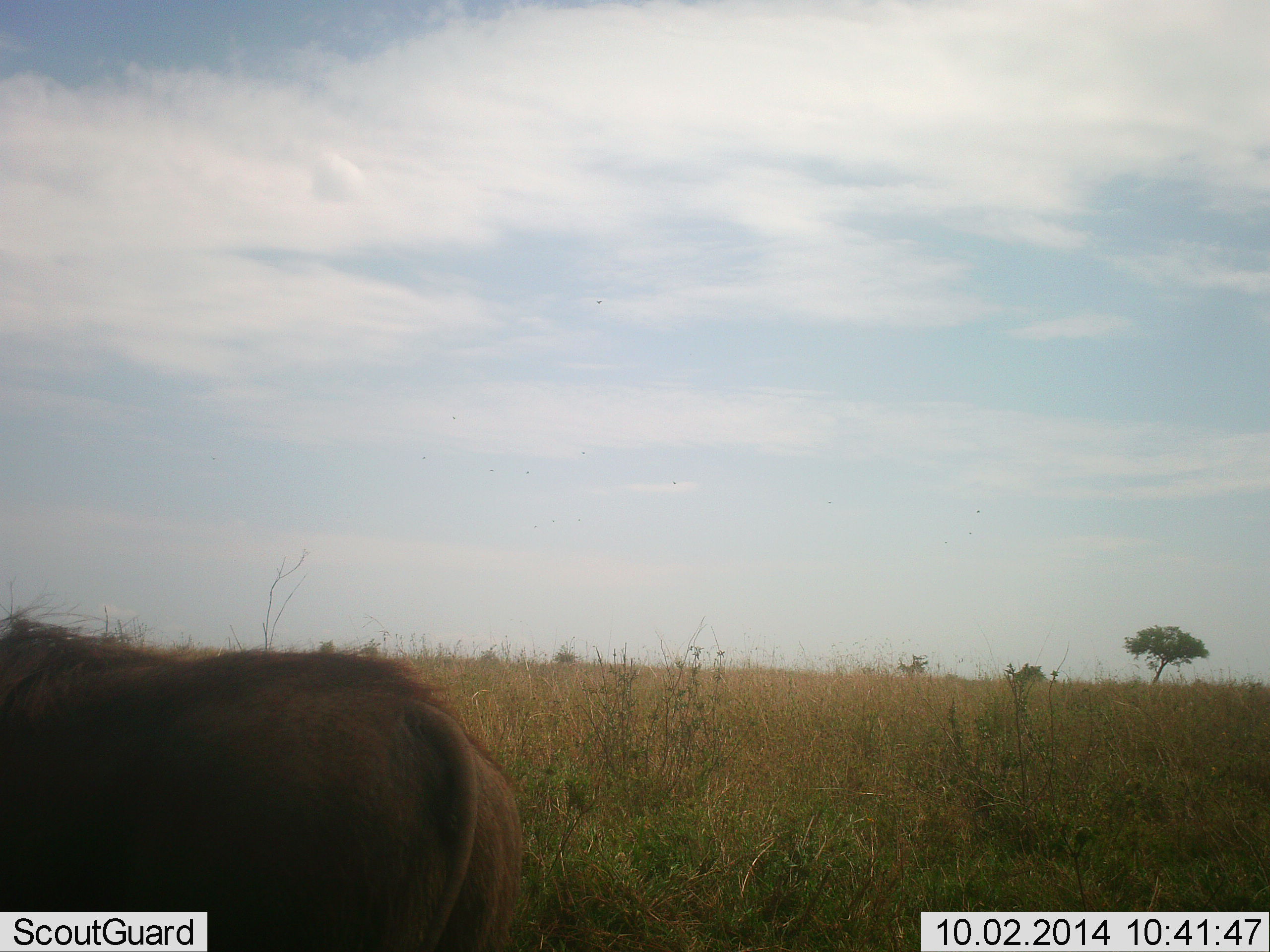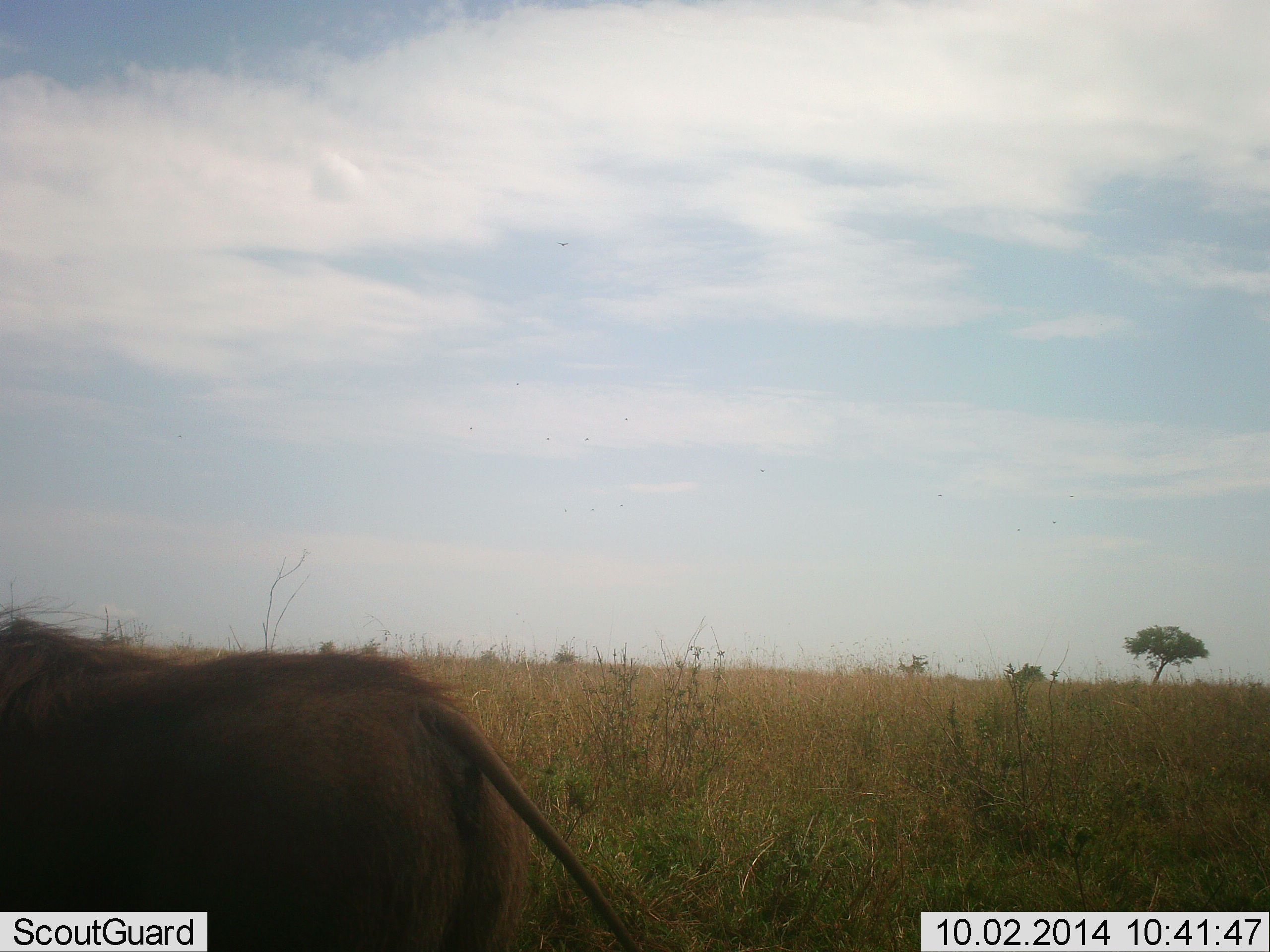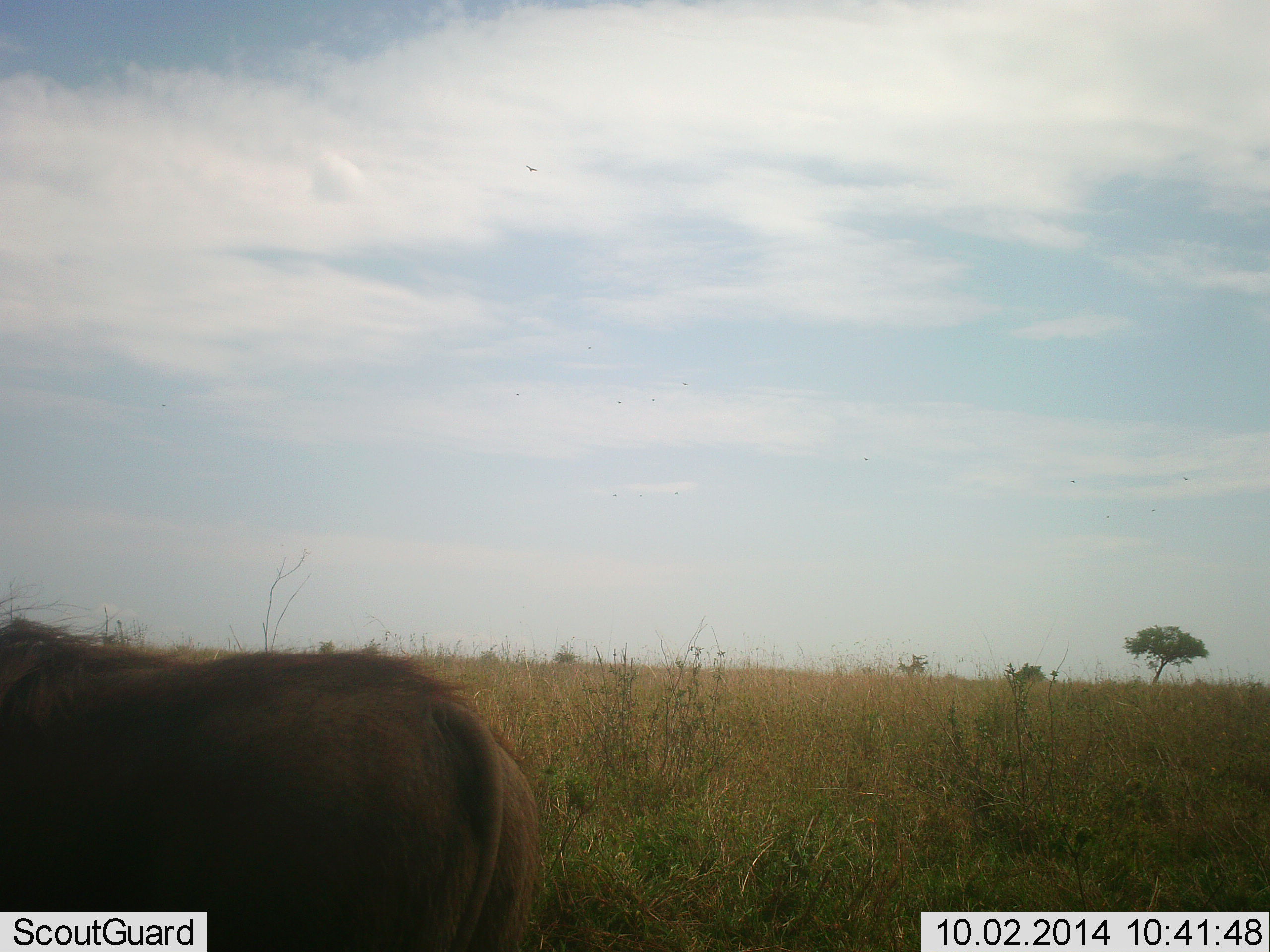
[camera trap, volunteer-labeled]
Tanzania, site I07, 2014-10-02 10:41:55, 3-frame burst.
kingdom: Animalia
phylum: Chordata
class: Mammalia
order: Artiodactyla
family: Suidae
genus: Phacochoerus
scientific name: Phacochoerus africanus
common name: warthog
Warthog (Phacochoerus africanus), count 1. Behavior (volunteer vote fractions): standing 100%, resting 0%, moving 0%, interacting 0%. Young present (vote fraction): 0%. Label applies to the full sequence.